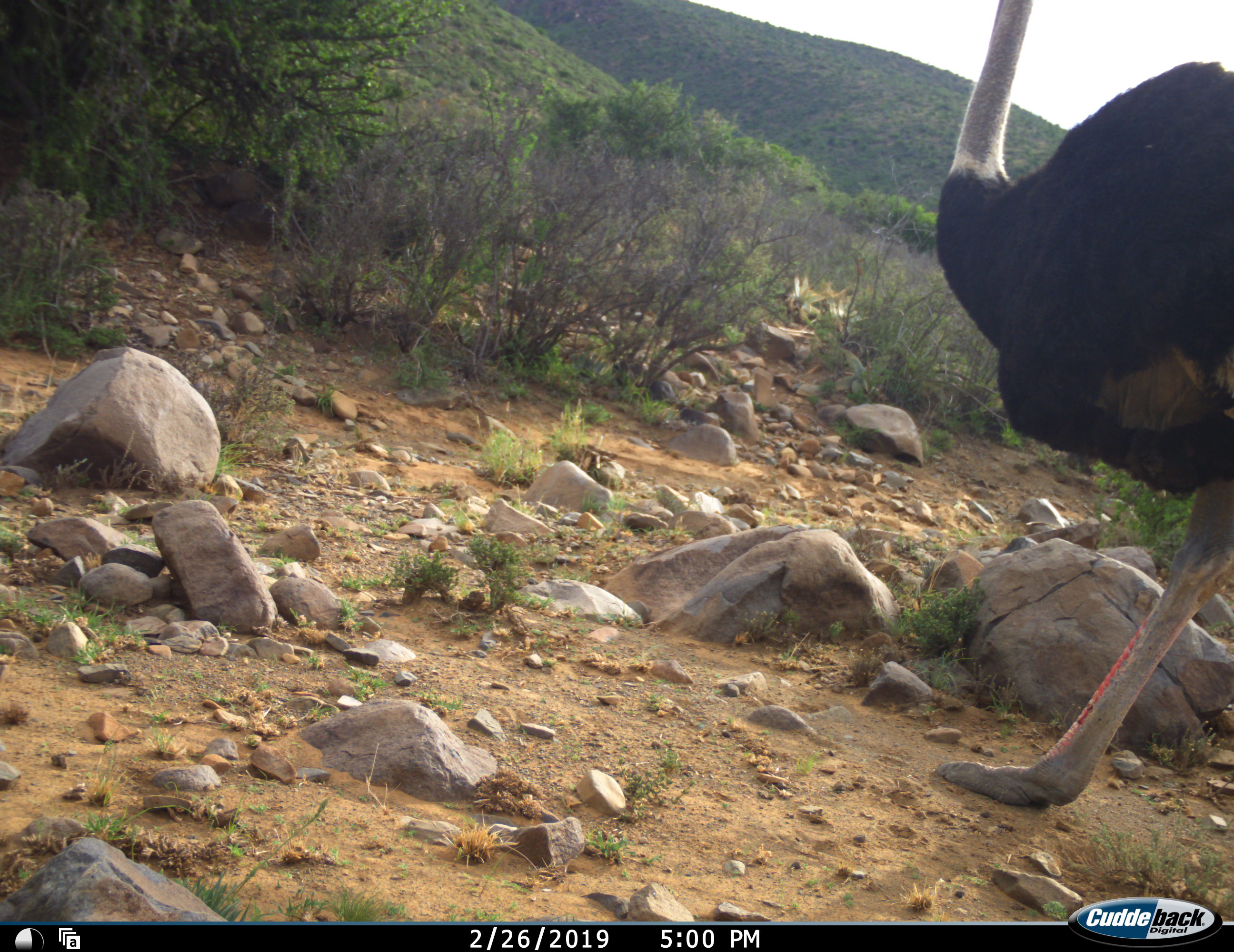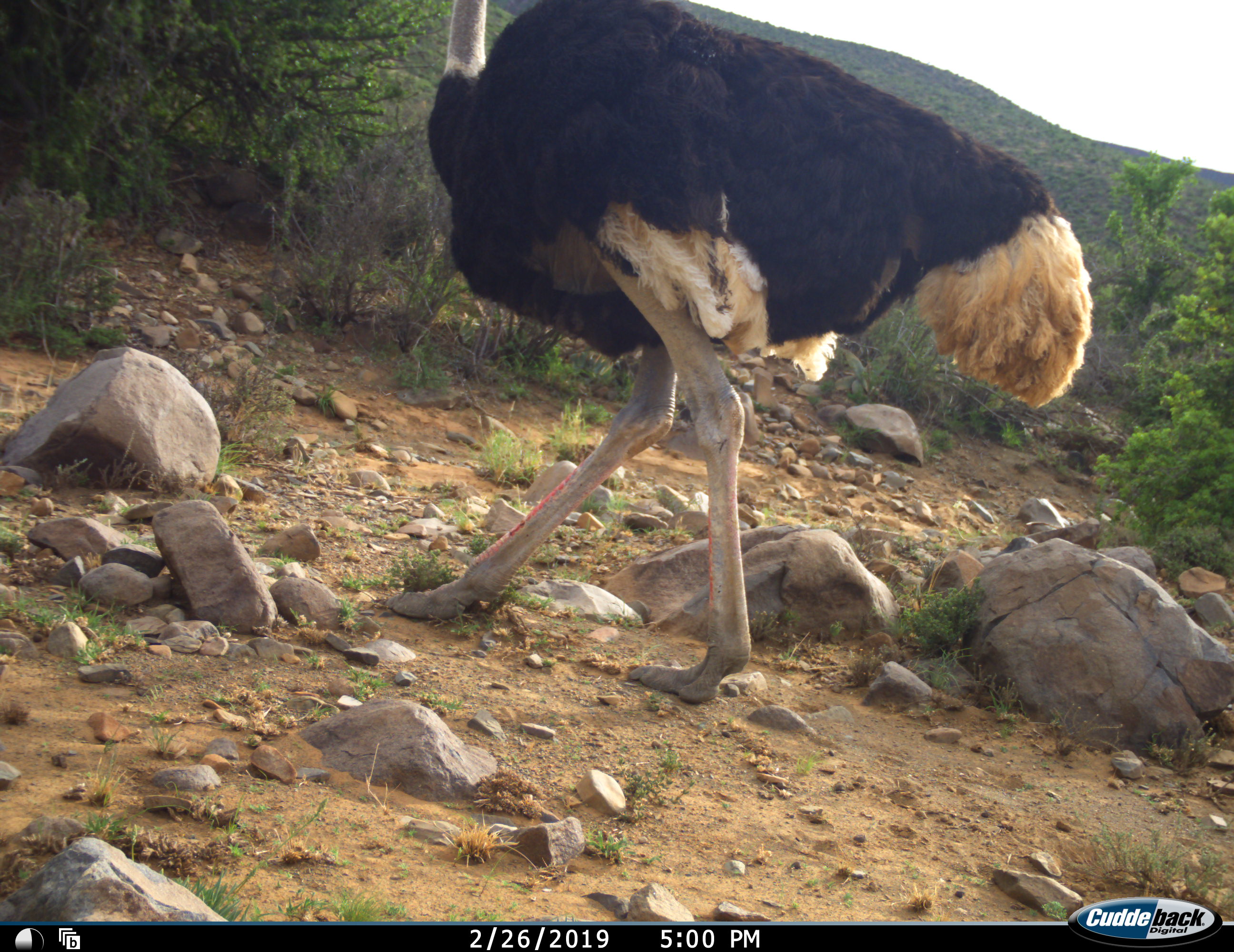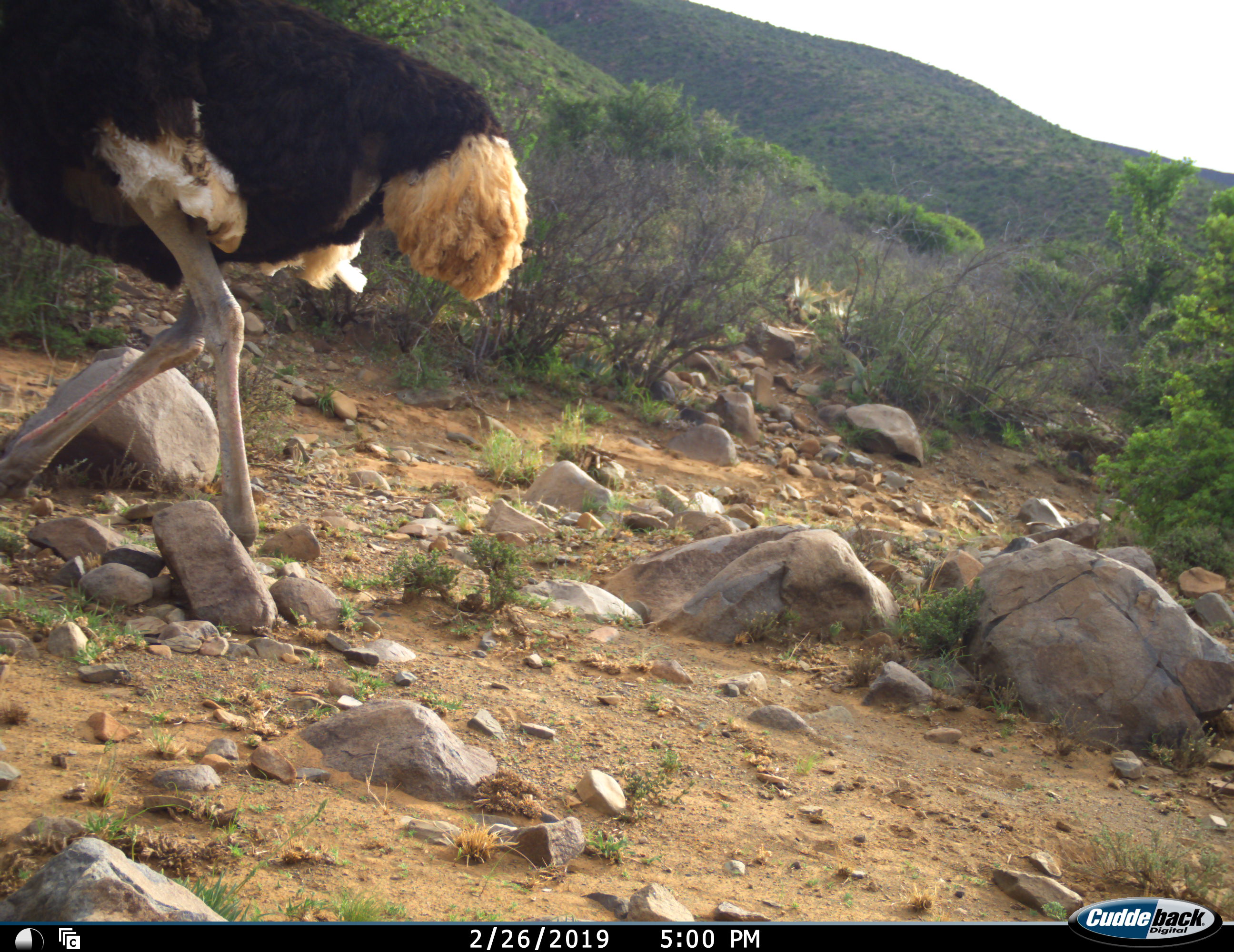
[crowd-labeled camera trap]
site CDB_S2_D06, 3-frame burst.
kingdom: Animalia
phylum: Chordata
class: Aves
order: Struthioniformes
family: Struthionidae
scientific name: Struthionidae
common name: ostrich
Ostrich (Struthionidae), count 1. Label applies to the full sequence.